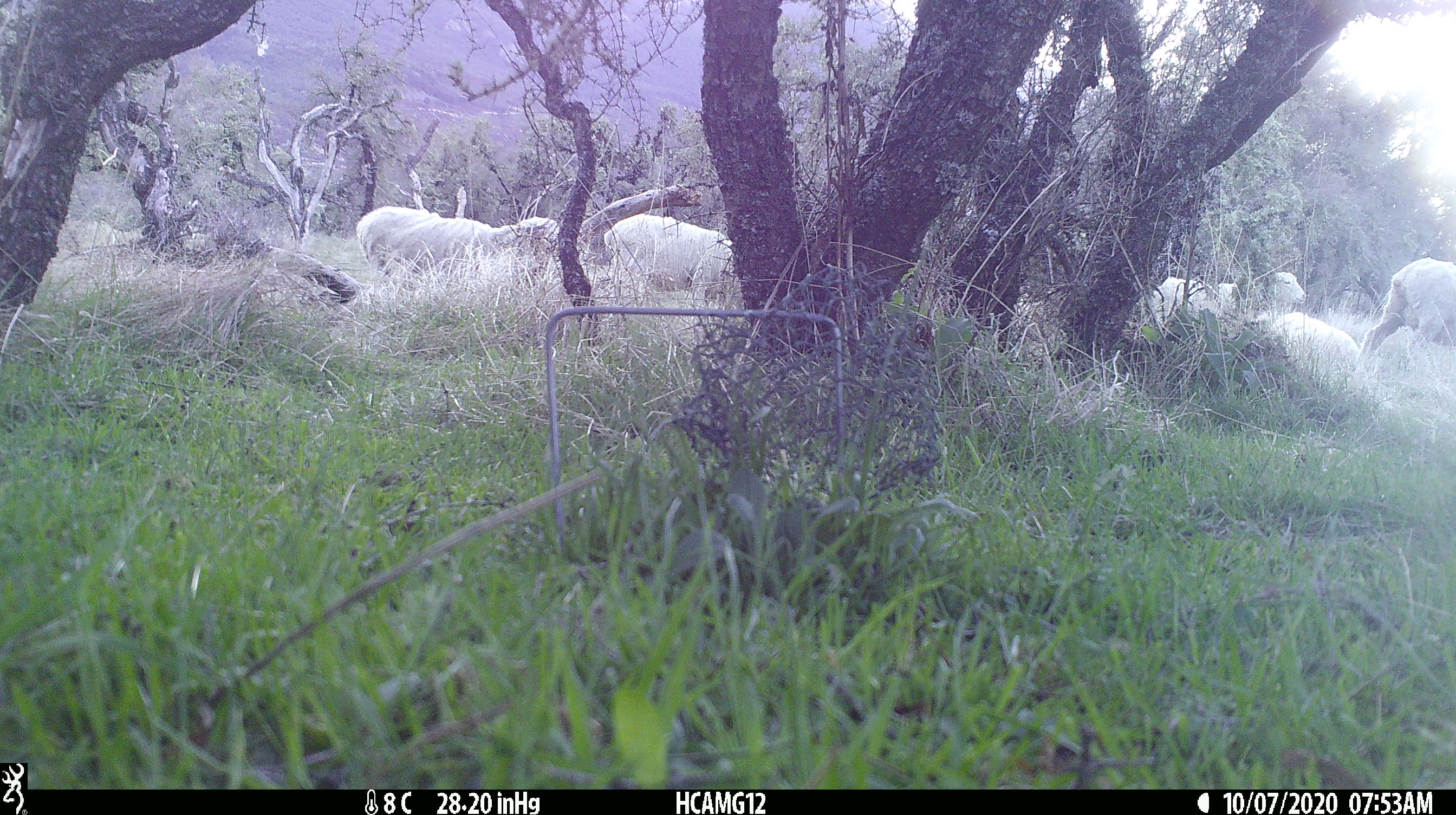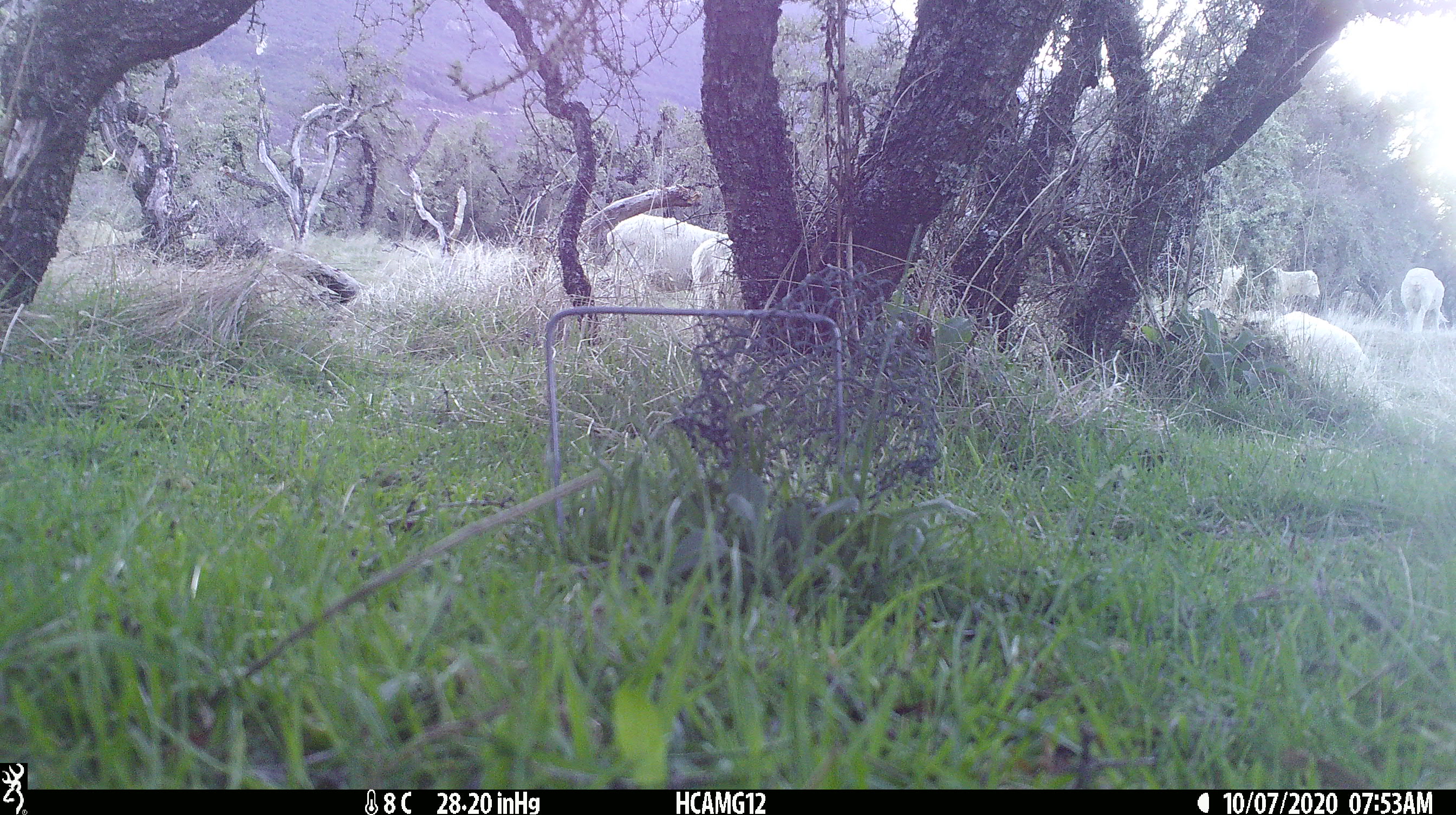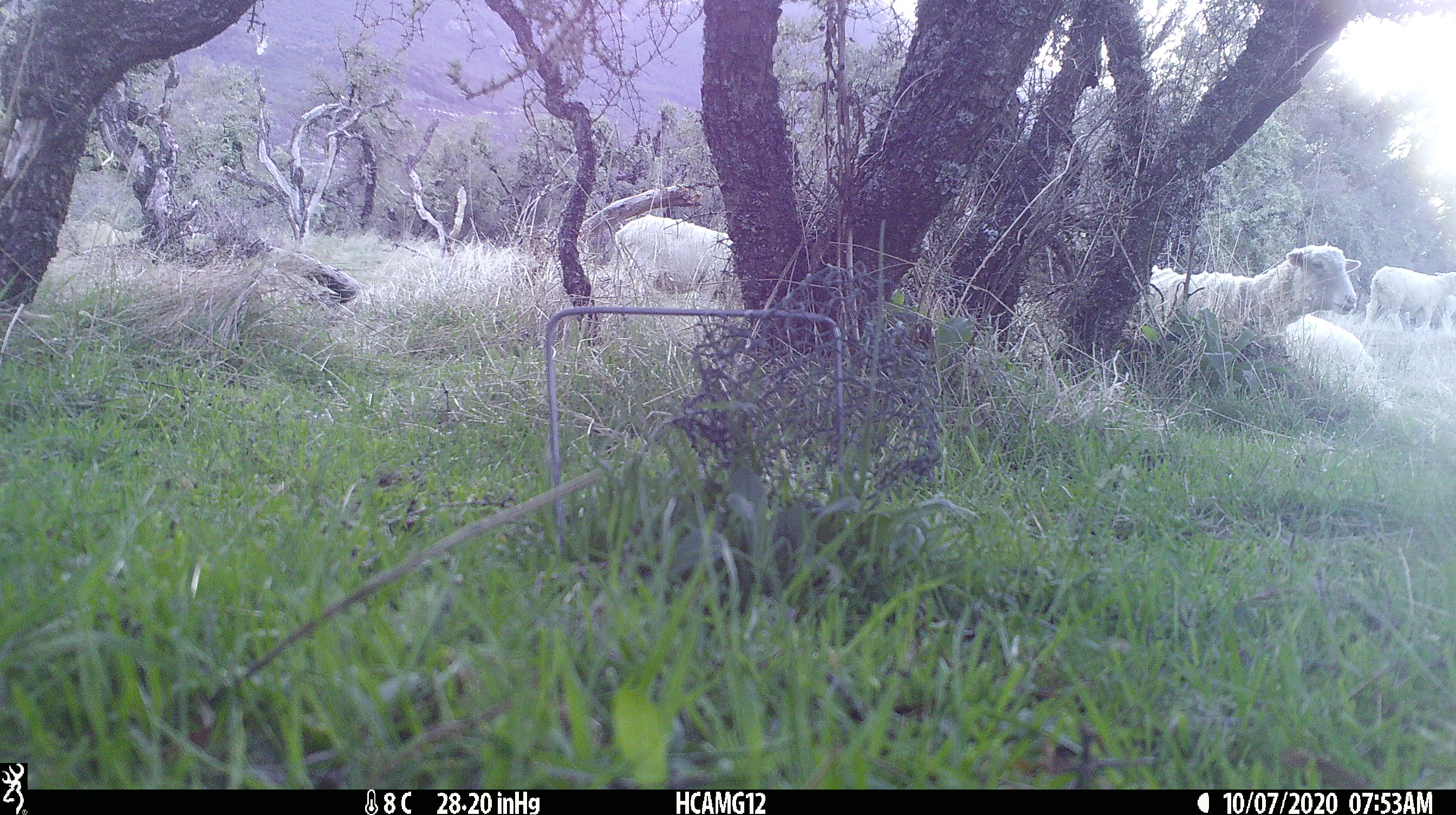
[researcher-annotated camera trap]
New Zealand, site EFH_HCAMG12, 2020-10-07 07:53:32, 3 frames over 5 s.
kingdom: Animalia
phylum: Chordata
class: Mammalia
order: Artiodactyla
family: Bovidae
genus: Ovis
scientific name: Ovis aries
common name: domestic sheep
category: sheep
Sheep (domestic sheep) (Ovis aries).